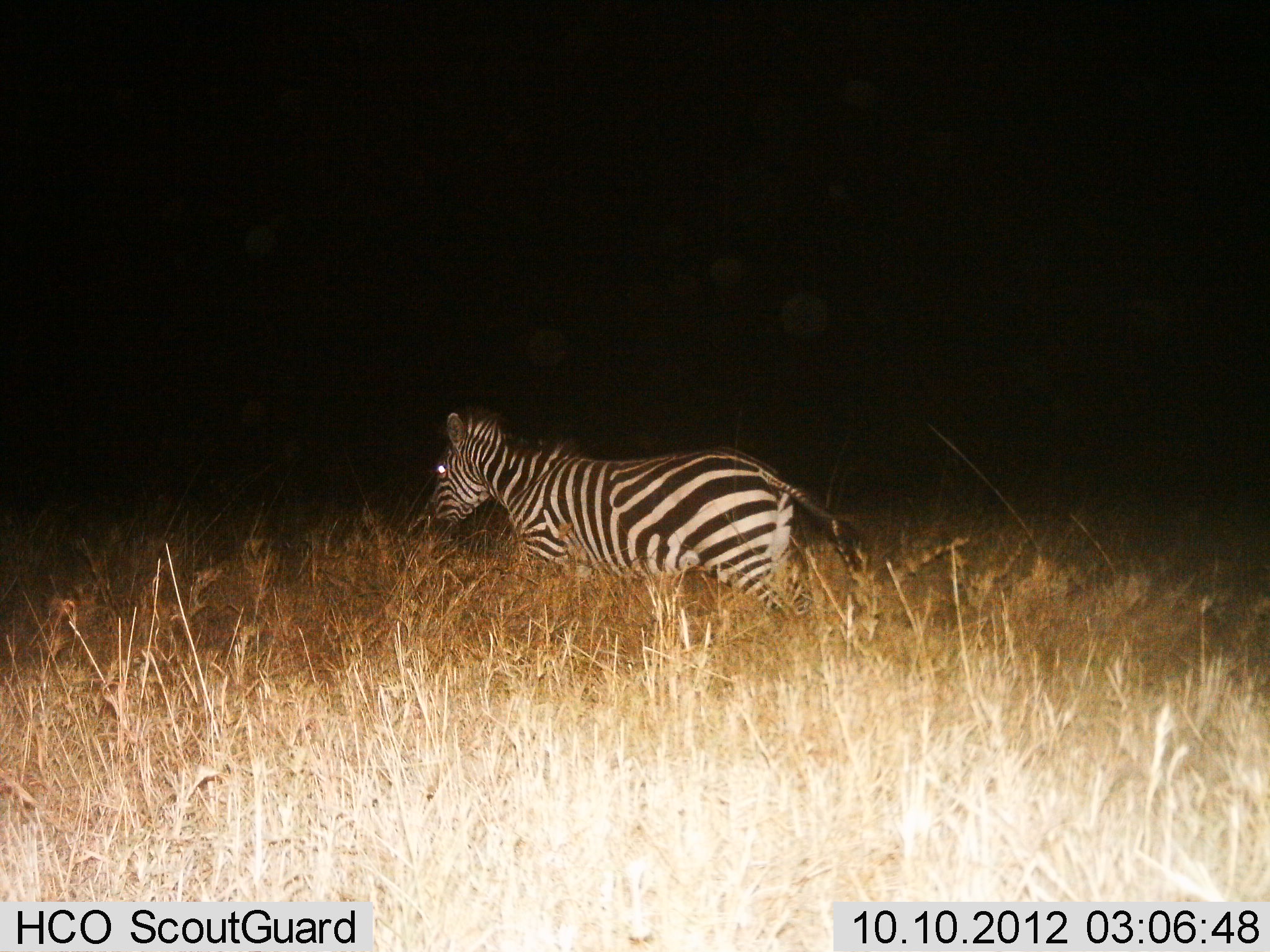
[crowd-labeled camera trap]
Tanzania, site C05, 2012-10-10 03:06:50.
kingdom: Animalia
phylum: Chordata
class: Mammalia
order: Perissodactyla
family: Equidae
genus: Equus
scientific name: Equus quagga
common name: plains zebra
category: zebra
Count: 1.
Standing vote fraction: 30%.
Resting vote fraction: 0%.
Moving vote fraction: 70%.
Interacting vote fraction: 0%.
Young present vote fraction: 0%.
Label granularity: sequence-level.